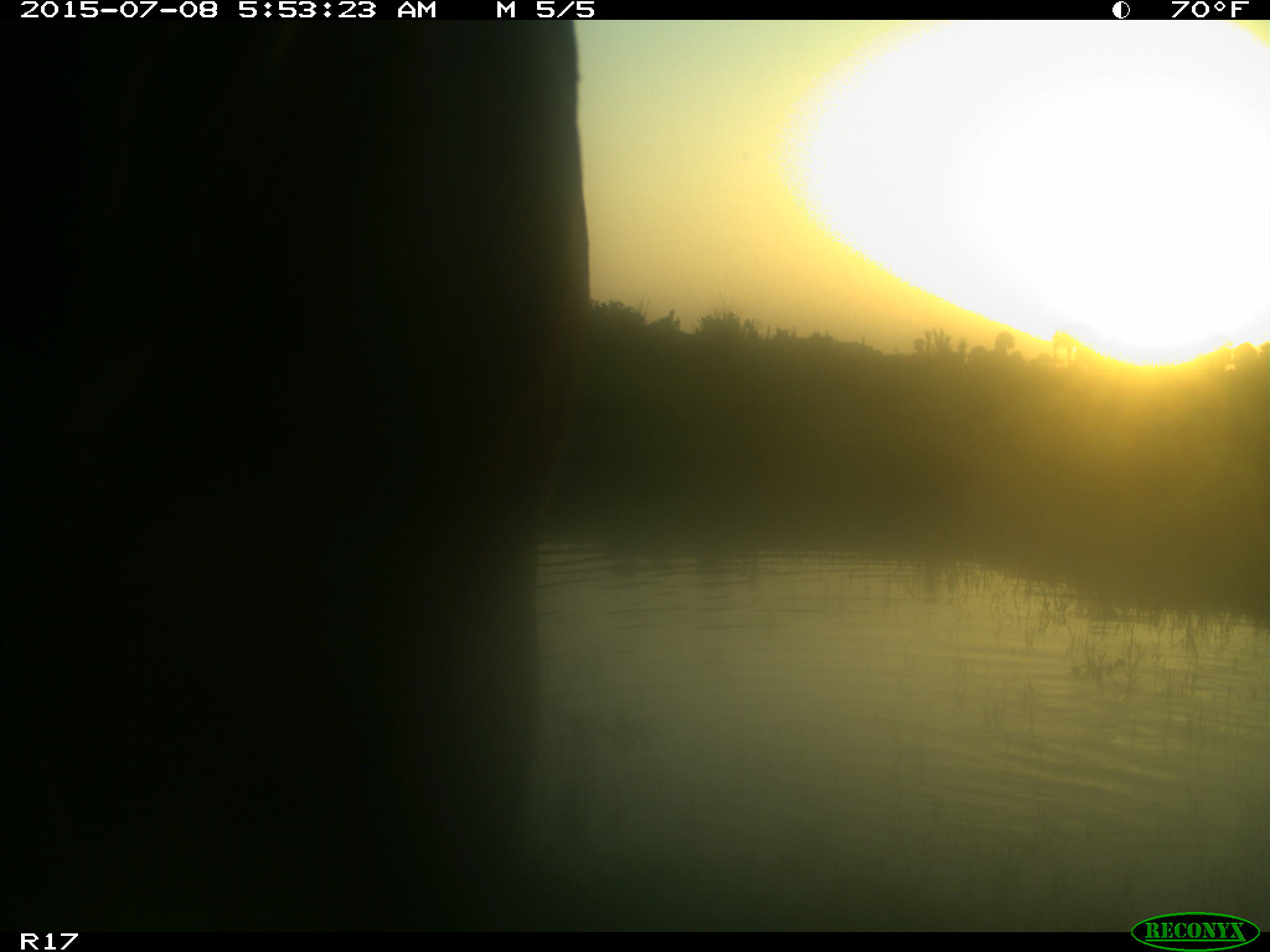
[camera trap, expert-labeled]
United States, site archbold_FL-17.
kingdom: Animalia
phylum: Chordata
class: Mammalia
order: Artiodactyla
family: Bovidae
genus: Bos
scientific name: Bos taurus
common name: domestic cow